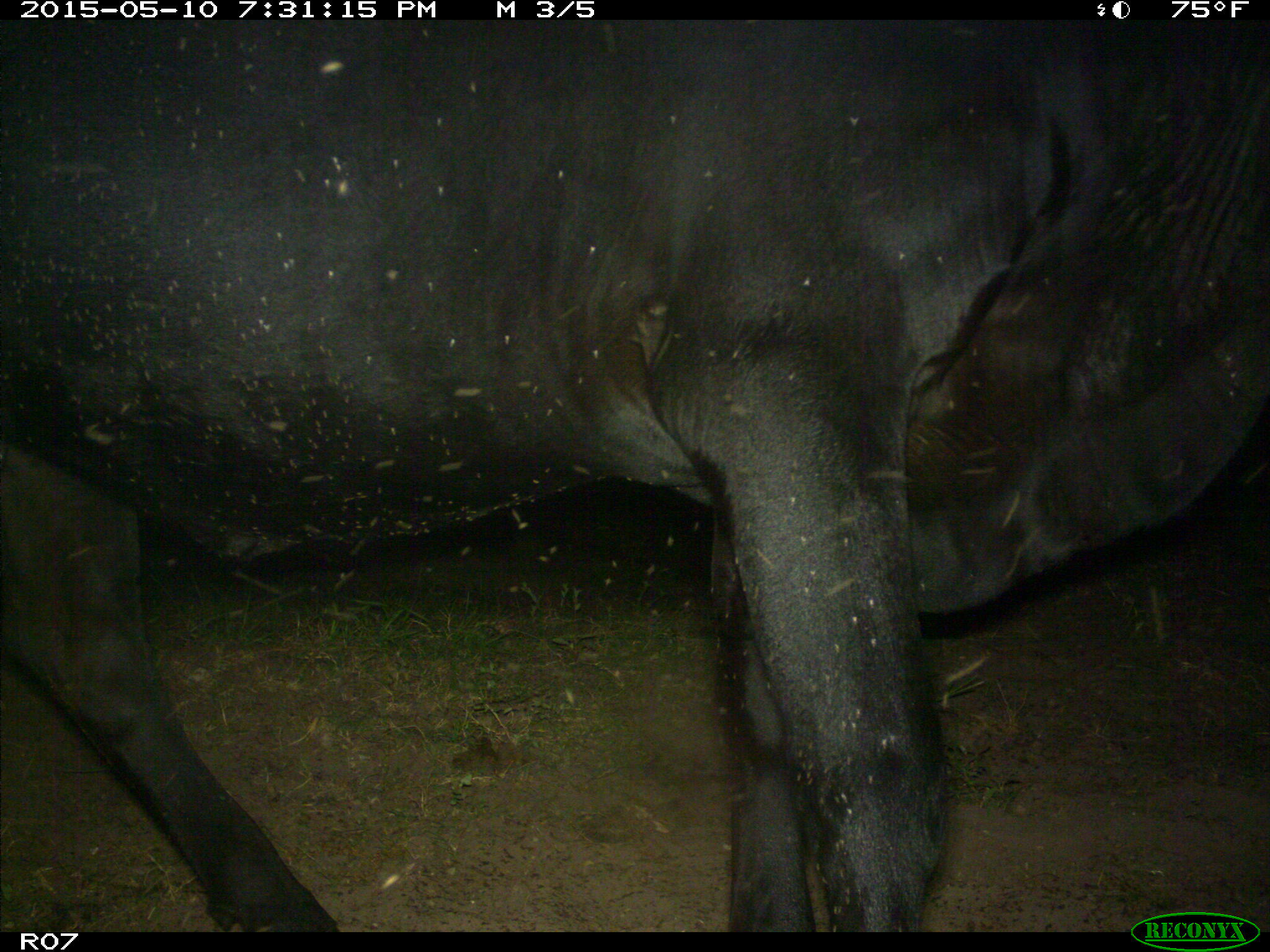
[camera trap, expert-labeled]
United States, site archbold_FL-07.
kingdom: Animalia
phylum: Chordata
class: Mammalia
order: Artiodactyla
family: Bovidae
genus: Bos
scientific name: Bos taurus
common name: domestic cow